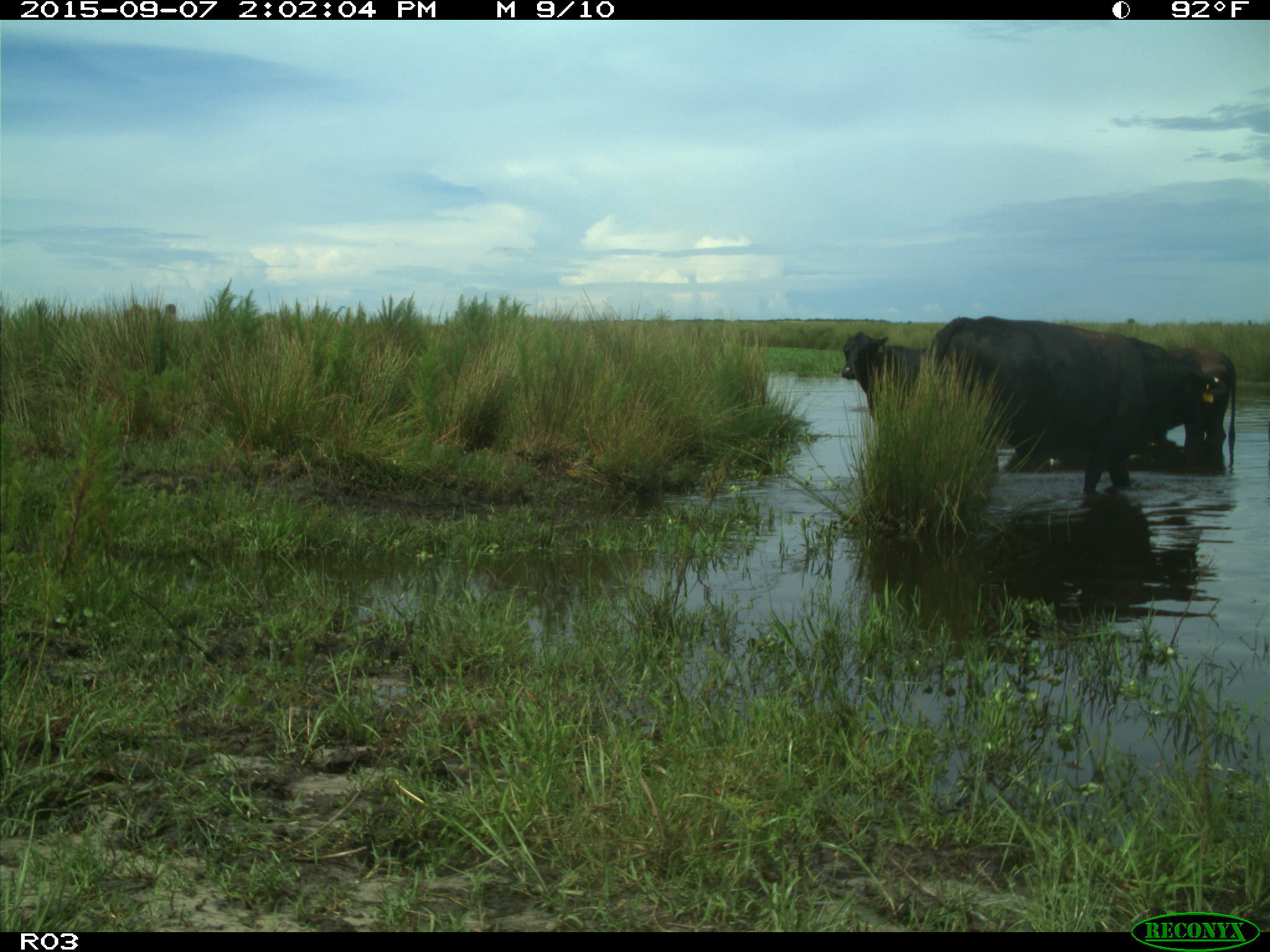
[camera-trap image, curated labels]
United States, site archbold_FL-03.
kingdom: Animalia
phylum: Chordata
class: Mammalia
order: Artiodactyla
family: Bovidae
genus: Bos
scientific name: Bos taurus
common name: domestic cow